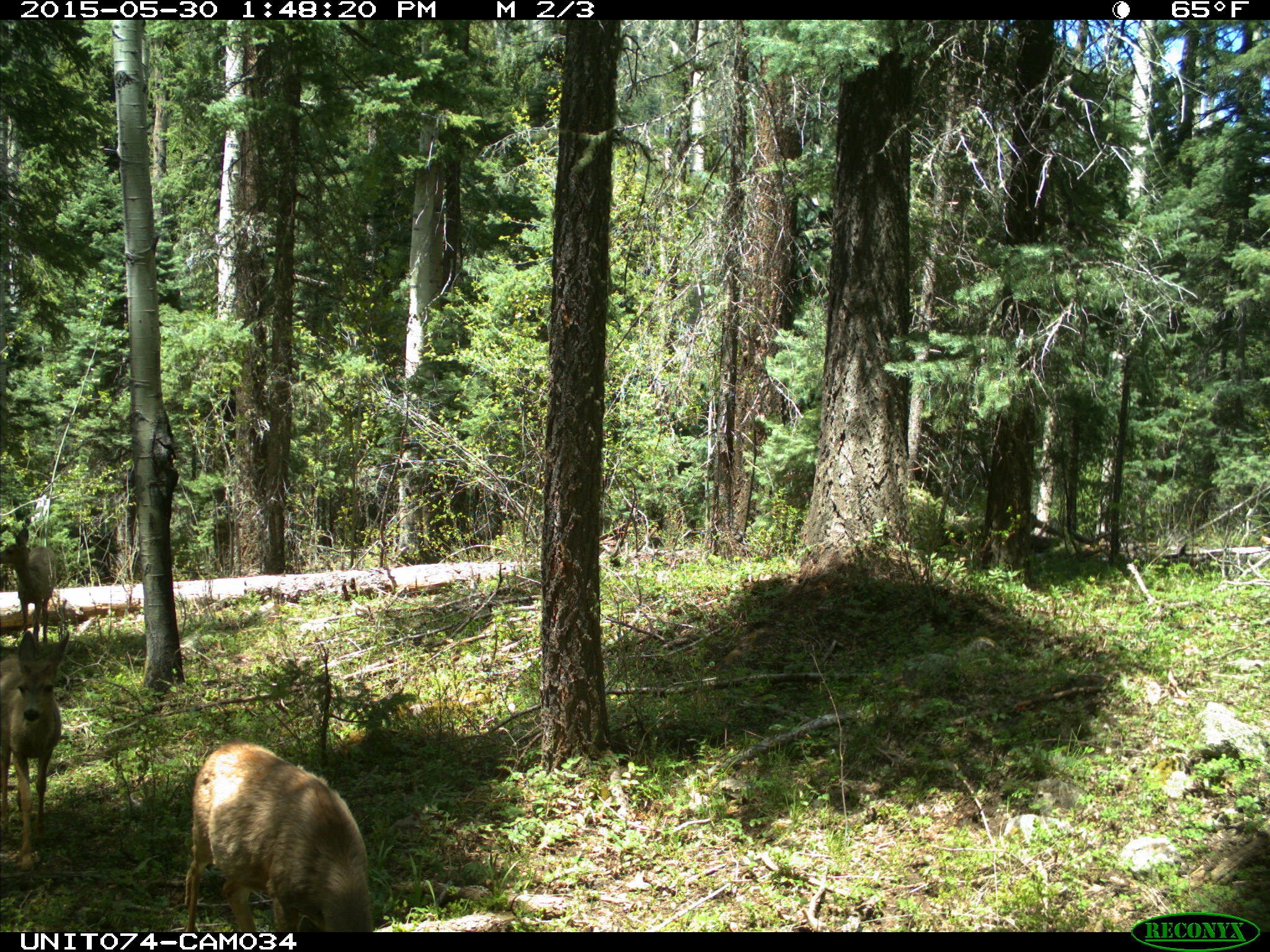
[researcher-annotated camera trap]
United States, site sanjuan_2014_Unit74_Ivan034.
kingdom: Animalia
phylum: Chordata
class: Mammalia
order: Artiodactyla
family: Cervidae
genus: Odocoileus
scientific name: Odocoileus hemionus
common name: mule deer